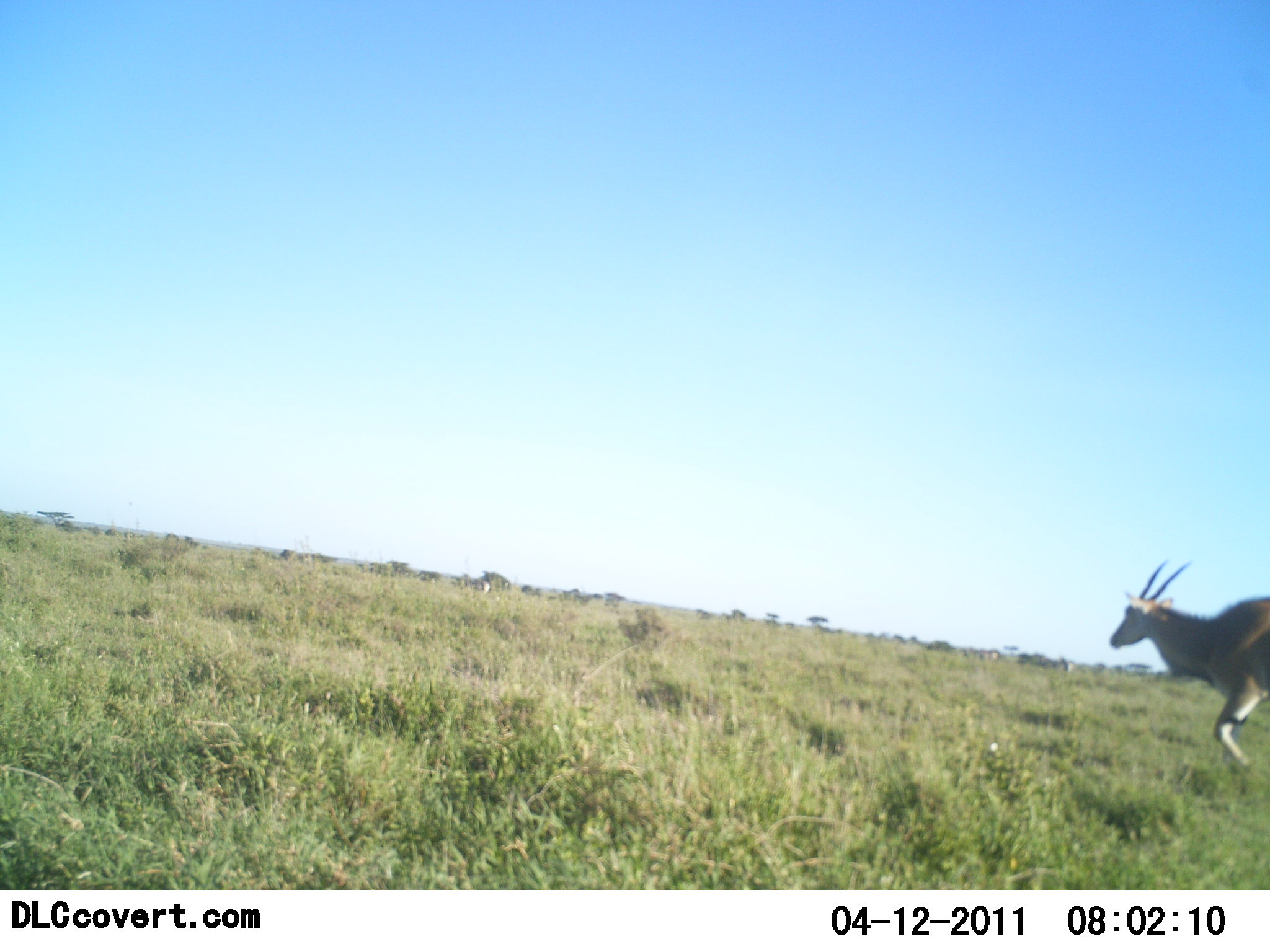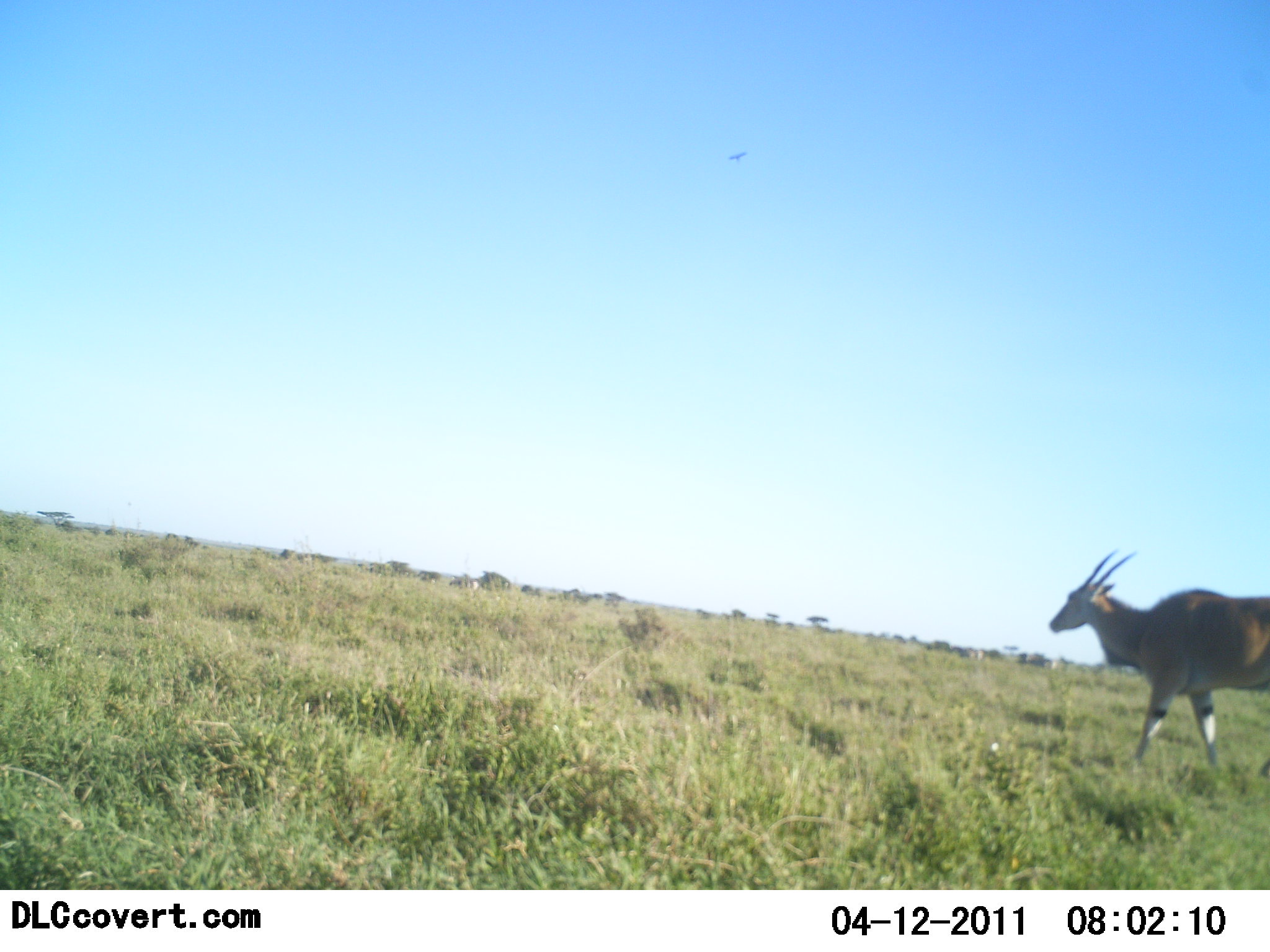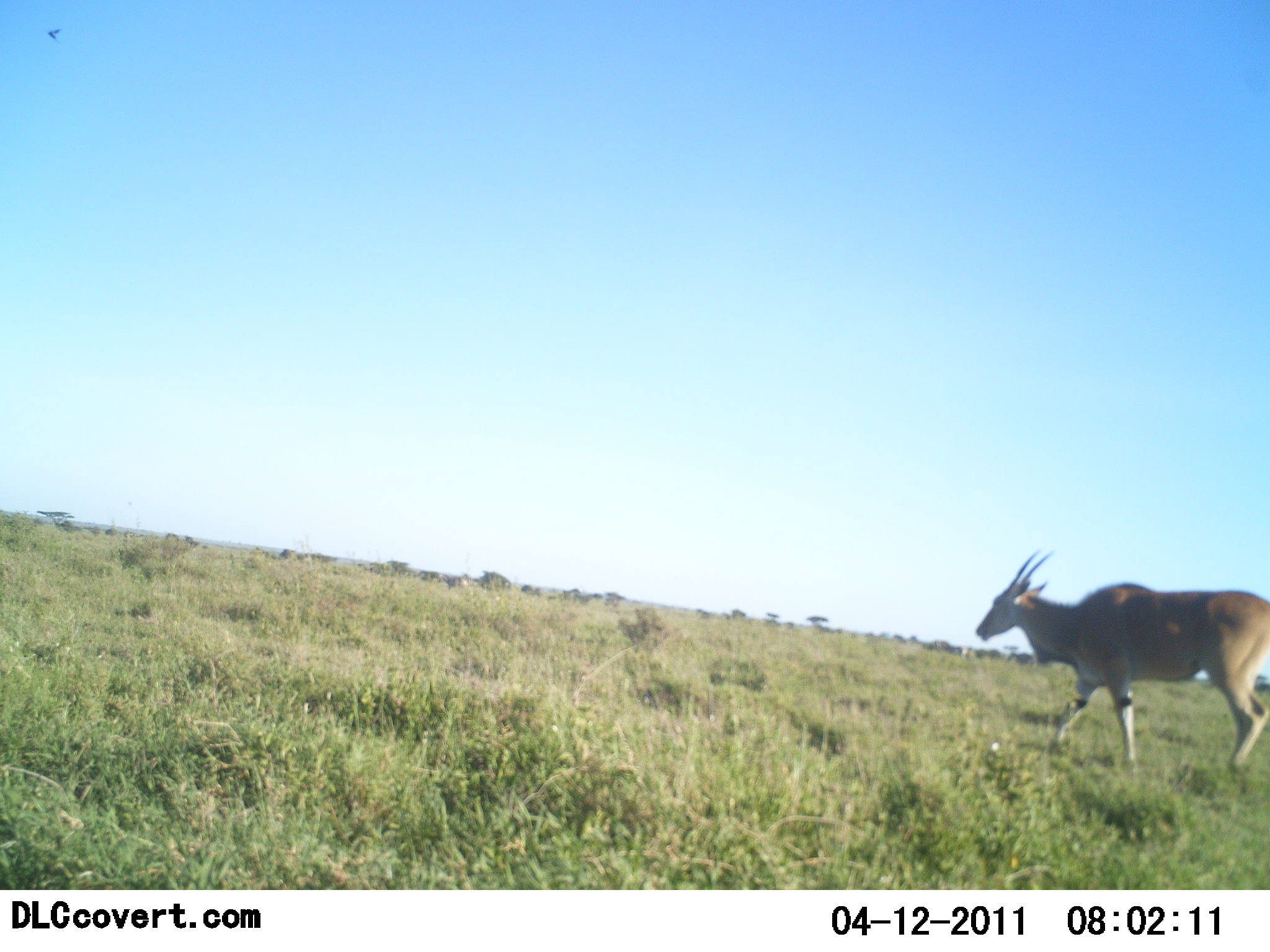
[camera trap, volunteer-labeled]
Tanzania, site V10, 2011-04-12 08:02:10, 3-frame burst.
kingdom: Animalia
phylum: Chordata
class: Mammalia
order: Artiodactyla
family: Bovidae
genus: Tragelaphus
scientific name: Tragelaphus oryx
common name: eland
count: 1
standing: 8%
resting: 0%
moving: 92%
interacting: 0%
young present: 0%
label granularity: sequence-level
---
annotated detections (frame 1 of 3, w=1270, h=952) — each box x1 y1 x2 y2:
animal: 1110 561 1270 770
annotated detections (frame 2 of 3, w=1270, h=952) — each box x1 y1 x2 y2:
animal: 1051 548 1269 770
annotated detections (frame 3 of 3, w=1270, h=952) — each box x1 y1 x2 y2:
animal: 975 550 1270 680